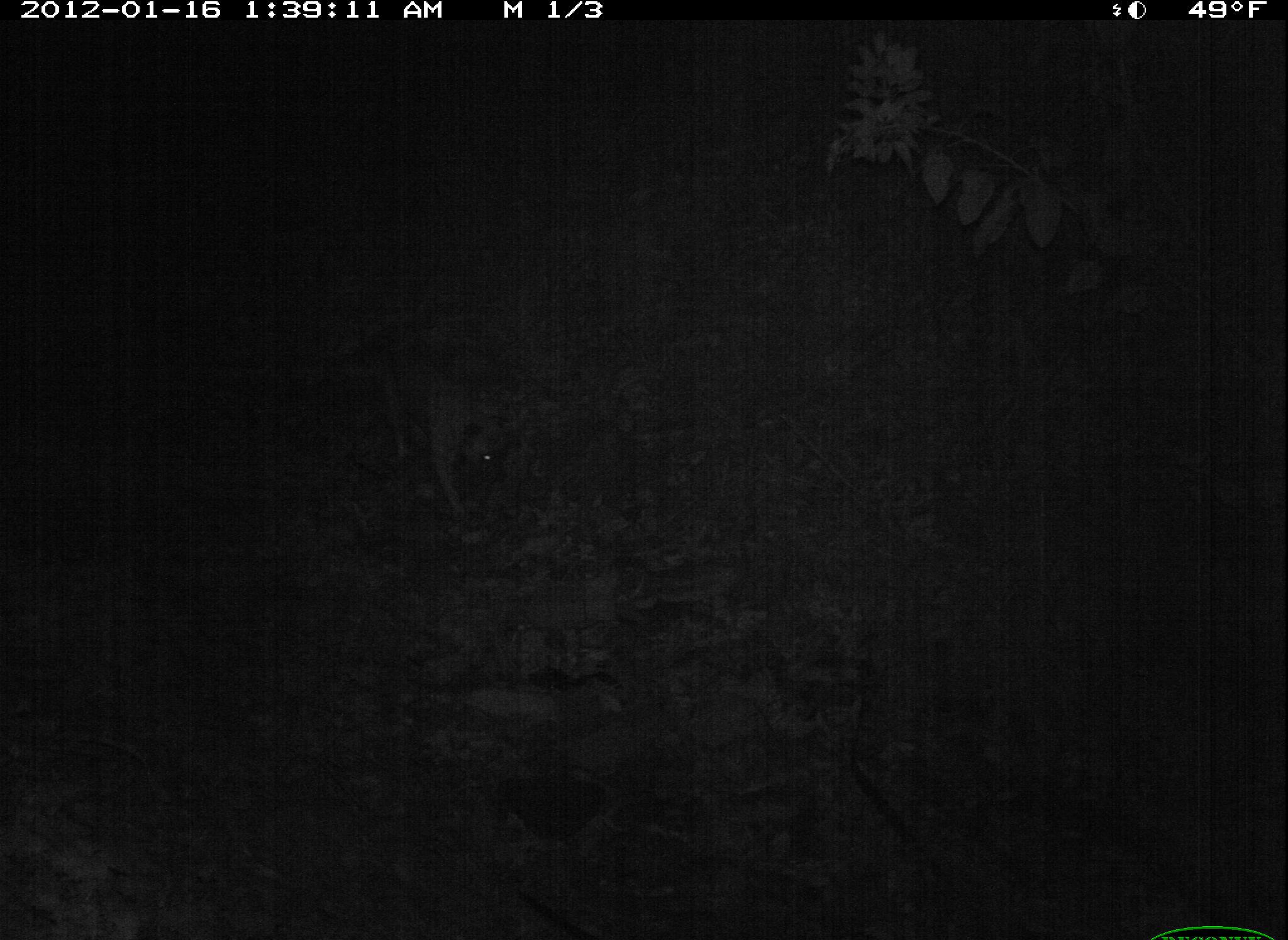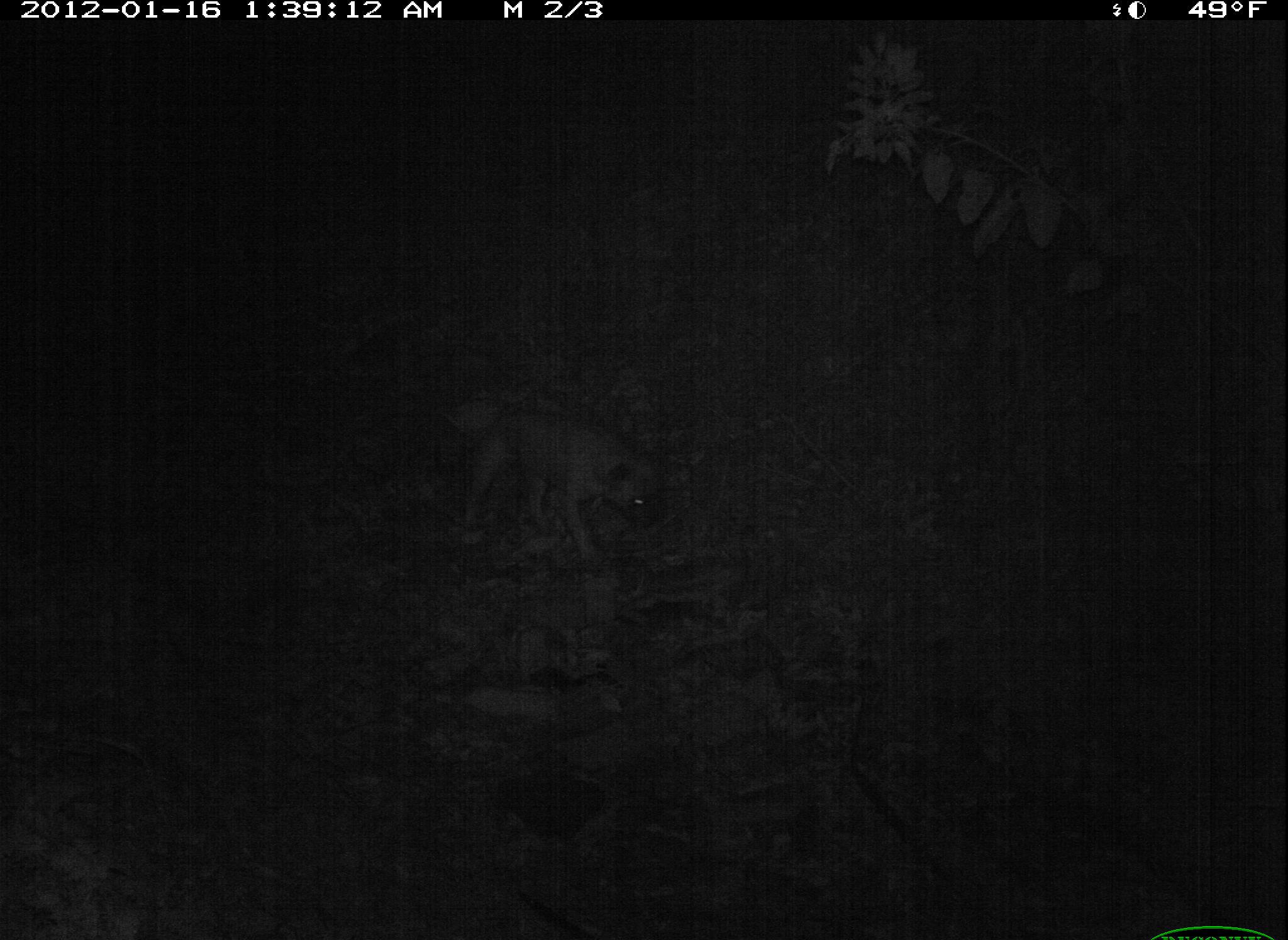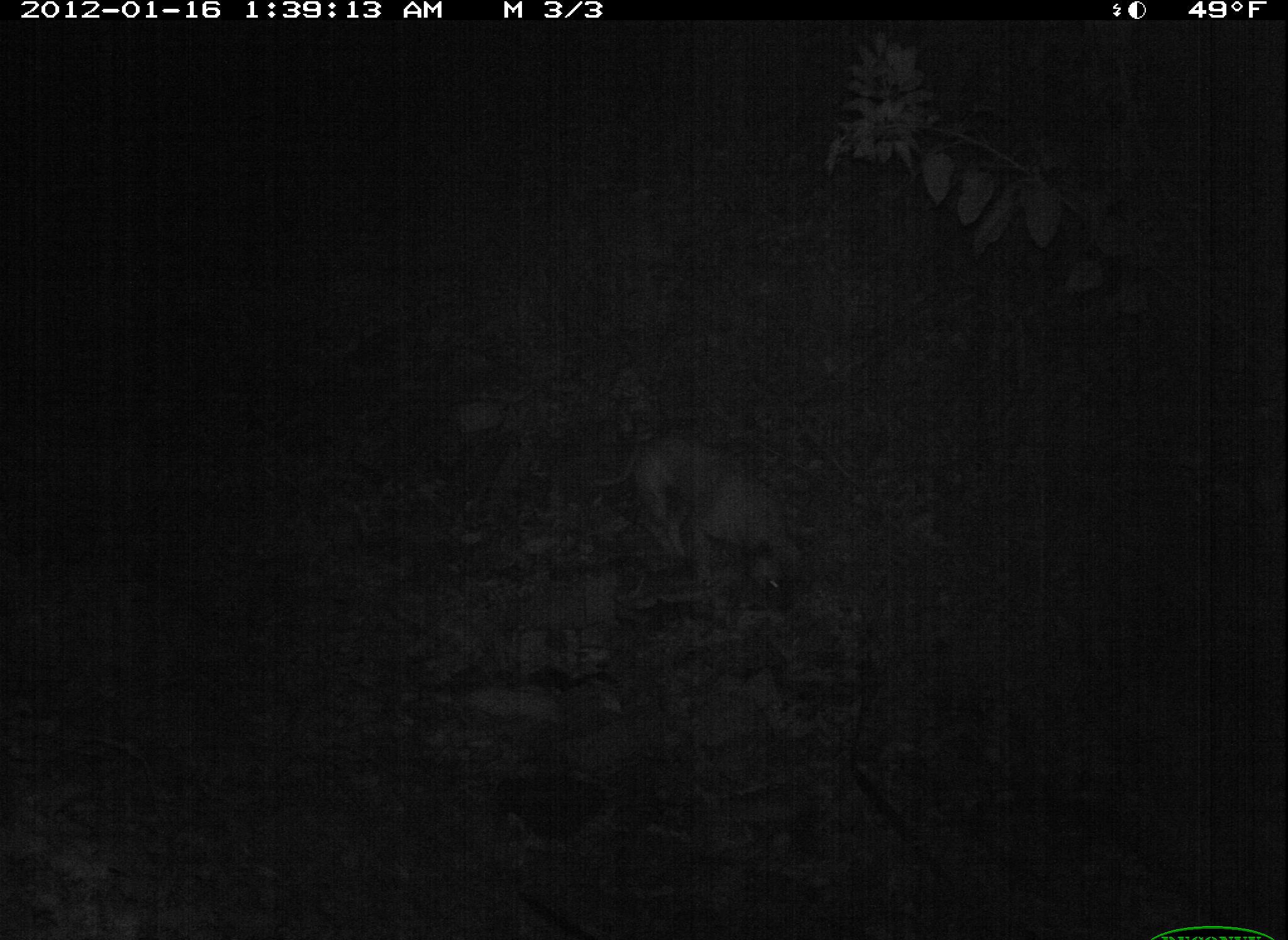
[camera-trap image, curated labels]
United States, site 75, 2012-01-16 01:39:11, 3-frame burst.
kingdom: Animalia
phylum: Chordata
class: Mammalia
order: Carnivora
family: Canidae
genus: Canis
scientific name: Canis familiaris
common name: domestic dog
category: dog